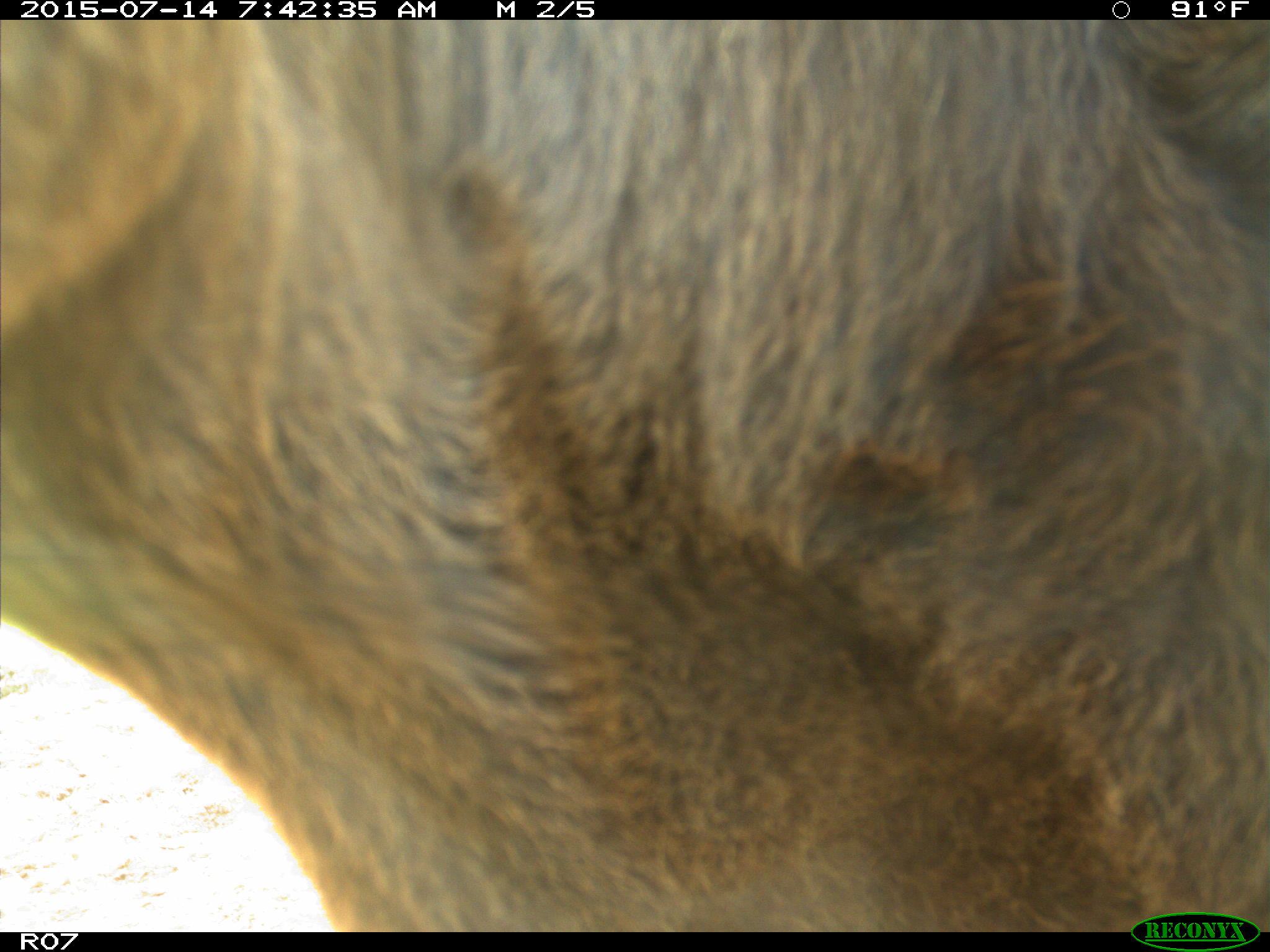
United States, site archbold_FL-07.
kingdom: Animalia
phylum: Chordata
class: Mammalia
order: Artiodactyla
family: Bovidae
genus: Bos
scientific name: Bos taurus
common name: domestic cow